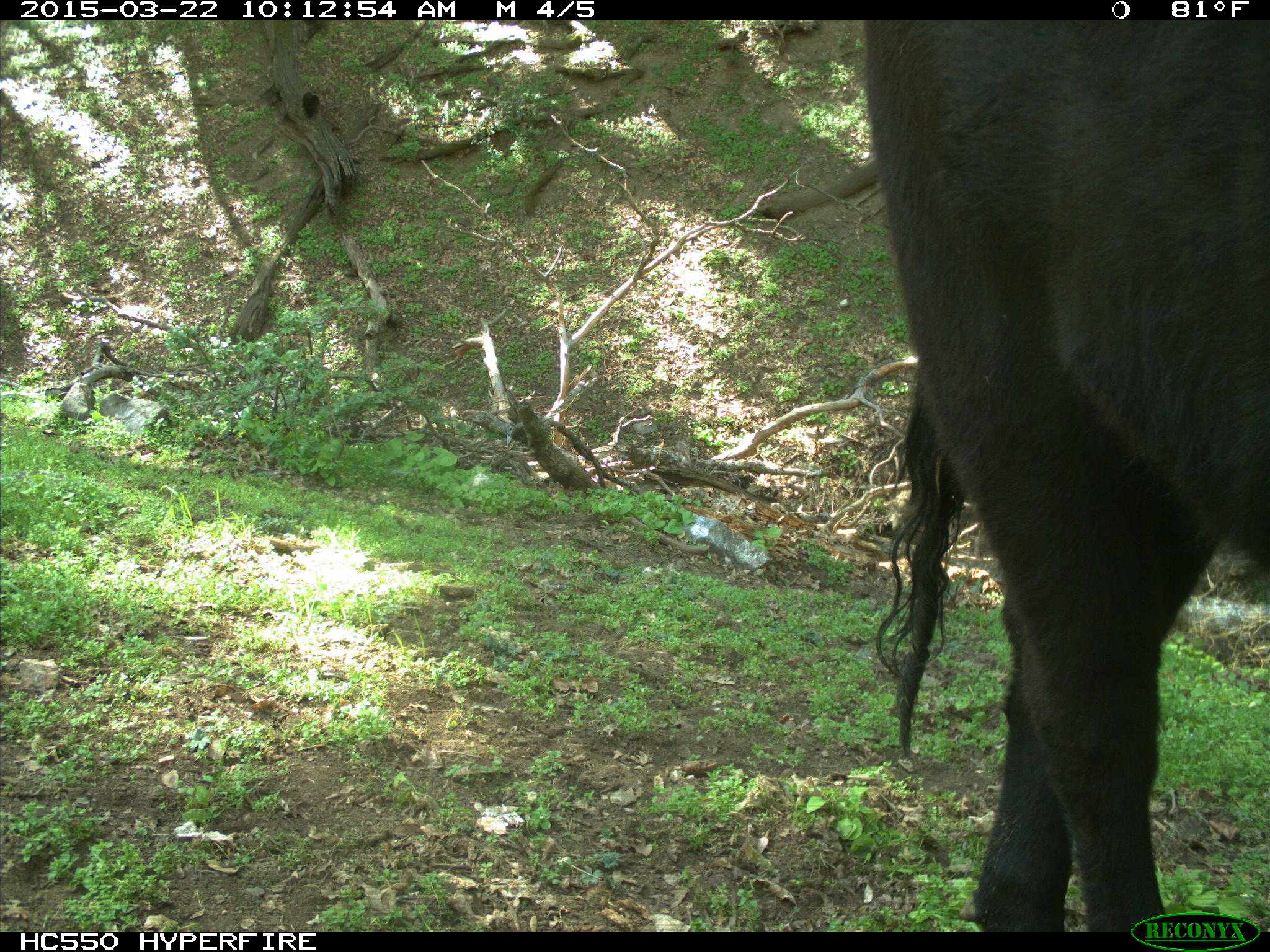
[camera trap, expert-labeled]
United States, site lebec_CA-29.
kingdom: Animalia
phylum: Chordata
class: Mammalia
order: Artiodactyla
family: Bovidae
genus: Bos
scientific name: Bos taurus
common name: domestic cow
Bos taurus (domestic cow).